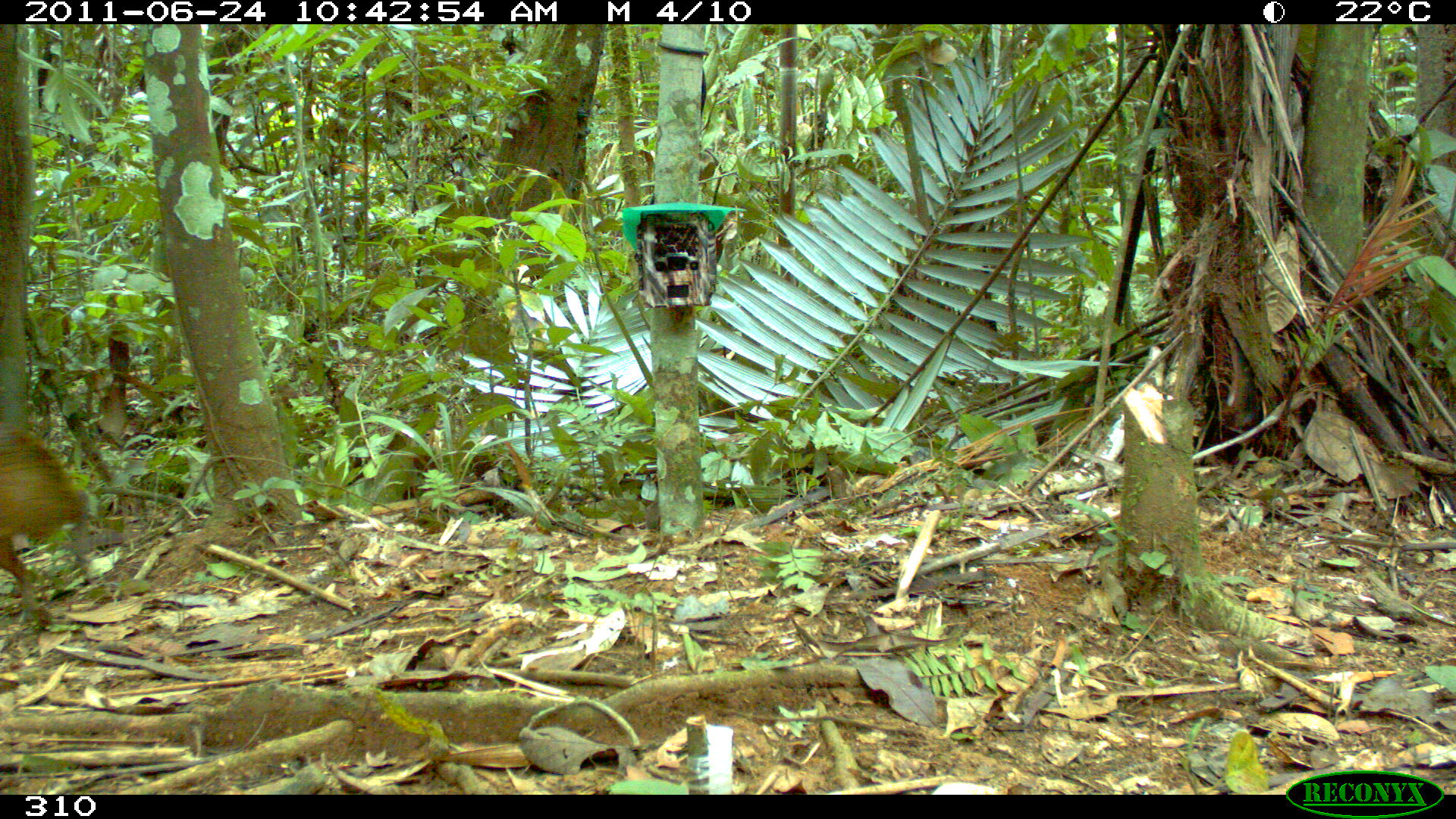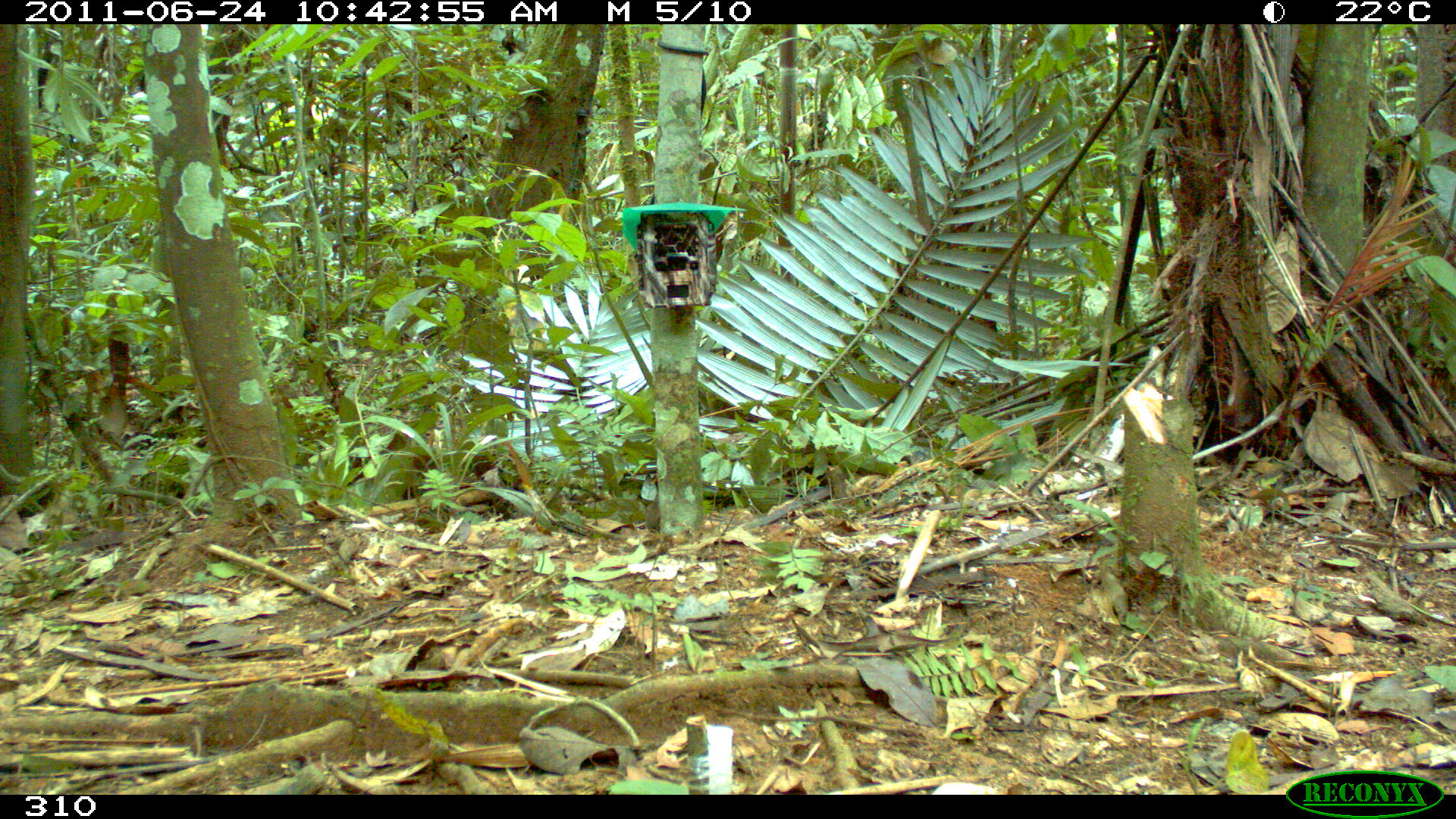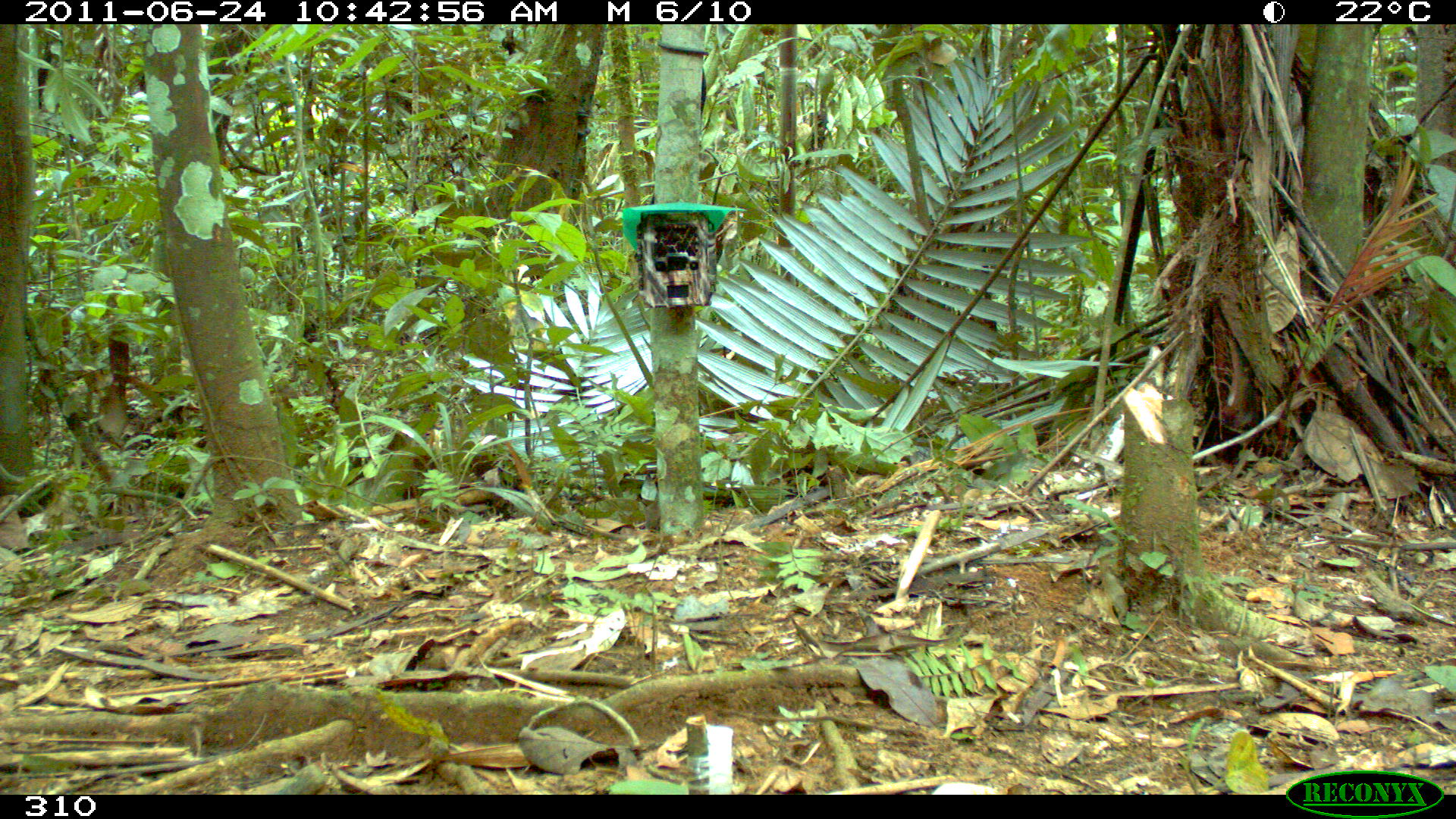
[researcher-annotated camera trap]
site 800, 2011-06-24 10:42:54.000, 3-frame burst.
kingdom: Animalia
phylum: Chordata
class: Mammalia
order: Rodentia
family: Dasyproctidae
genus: Dasyprocta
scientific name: Dasyprocta punctata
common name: central american agouti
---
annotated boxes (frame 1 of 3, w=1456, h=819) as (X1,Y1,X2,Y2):
dasyprocta punctata: (0,424,90,623)